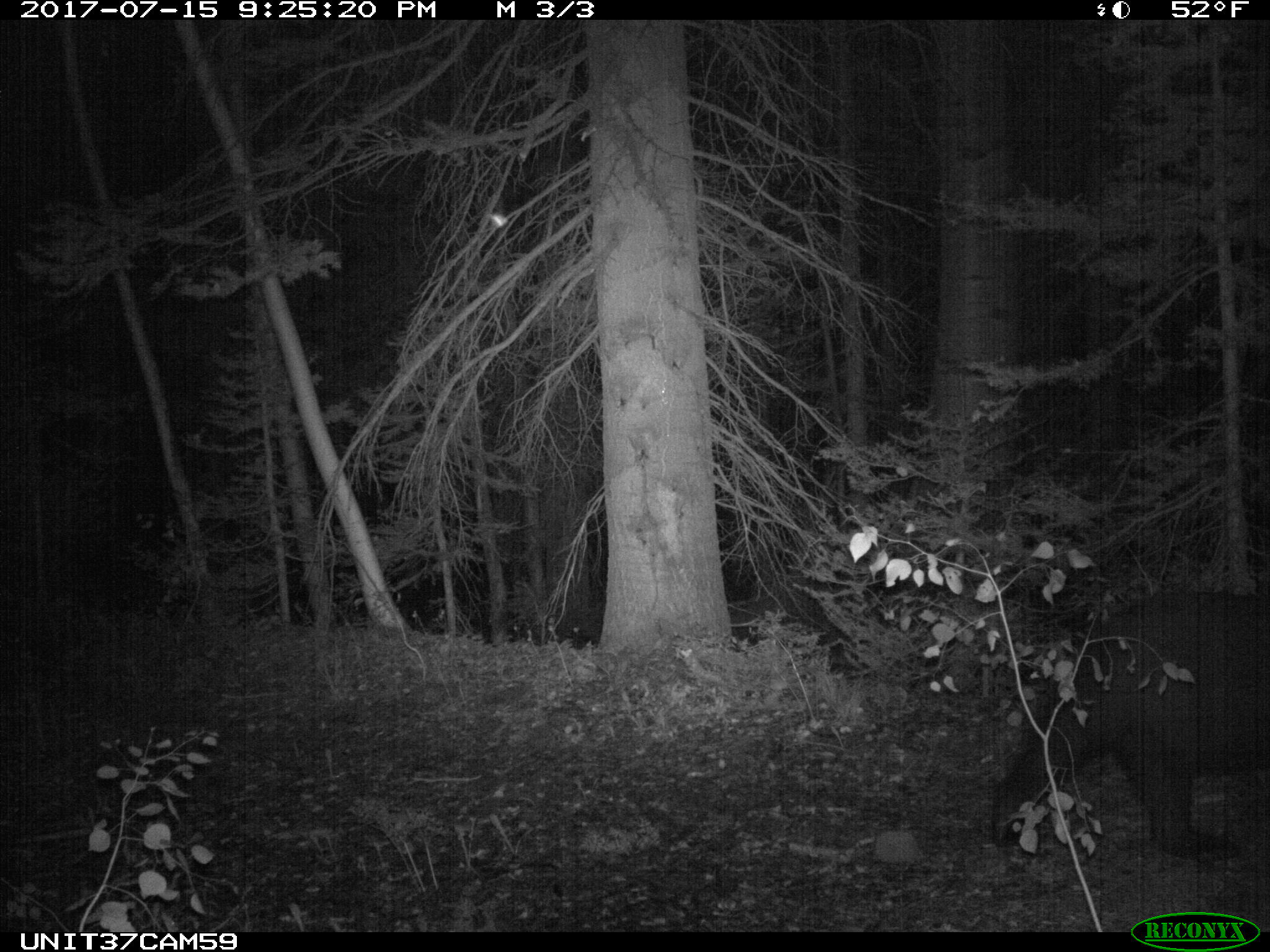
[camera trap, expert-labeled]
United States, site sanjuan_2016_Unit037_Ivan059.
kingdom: Animalia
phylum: Chordata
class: Mammalia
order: Carnivora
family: Ursidae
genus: Ursus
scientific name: Ursus americanus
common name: american black bear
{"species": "Ursus americanus (american black bear)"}